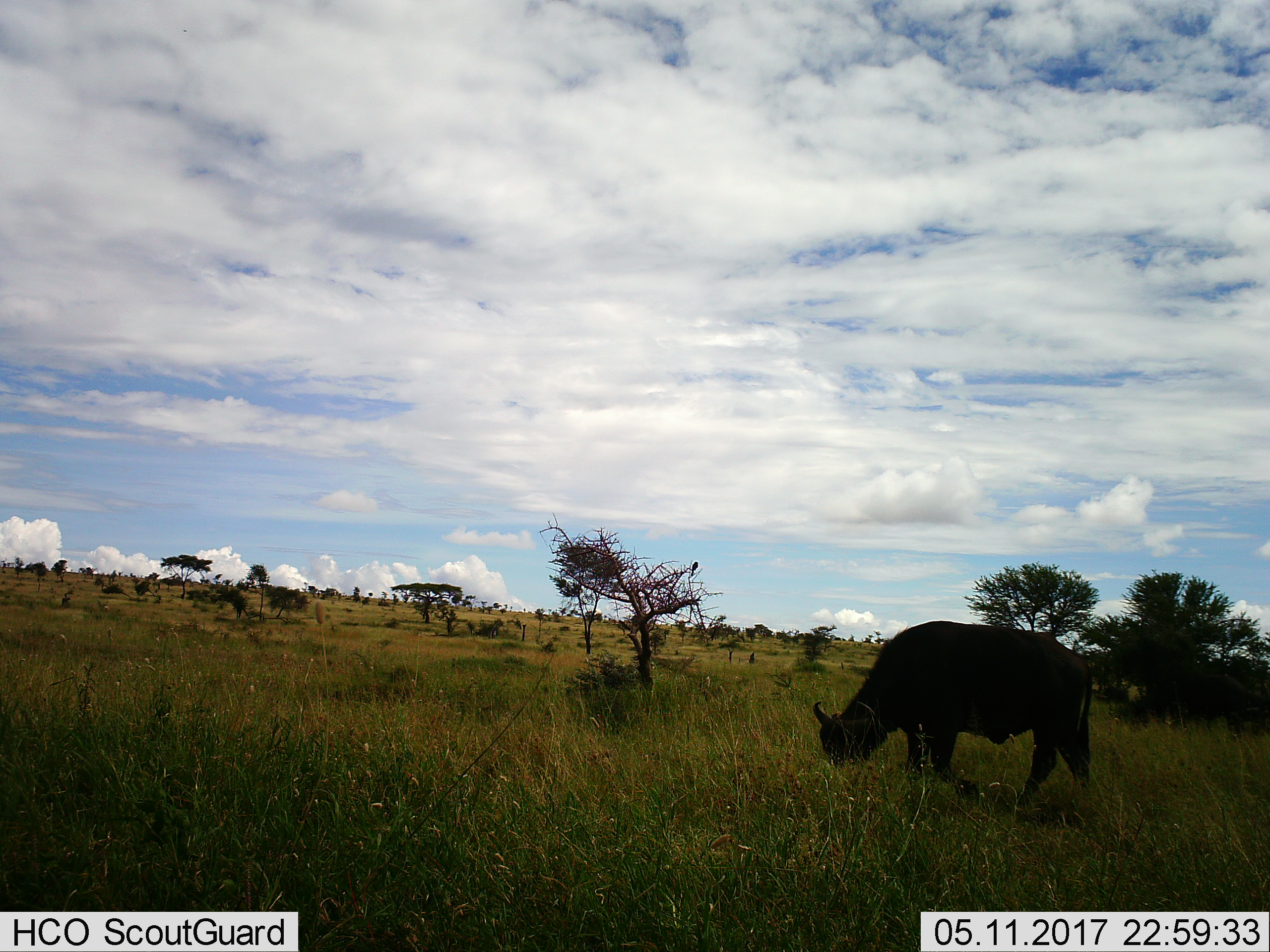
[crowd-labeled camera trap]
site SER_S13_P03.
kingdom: Animalia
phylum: Chordata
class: Mammalia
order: Artiodactyla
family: Bovidae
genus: Syncerus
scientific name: Syncerus caffer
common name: african buffalo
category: buffalo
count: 1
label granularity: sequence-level